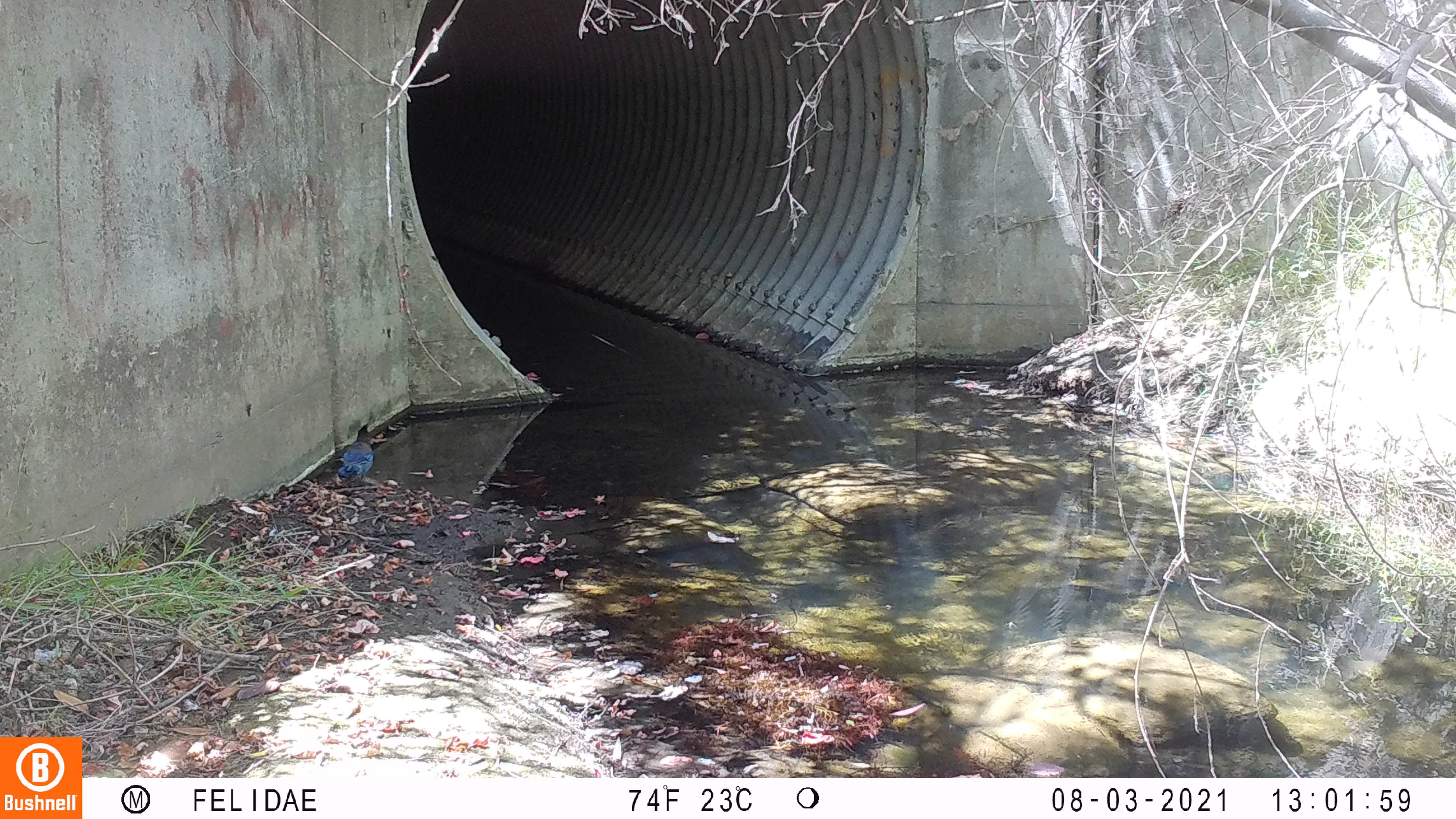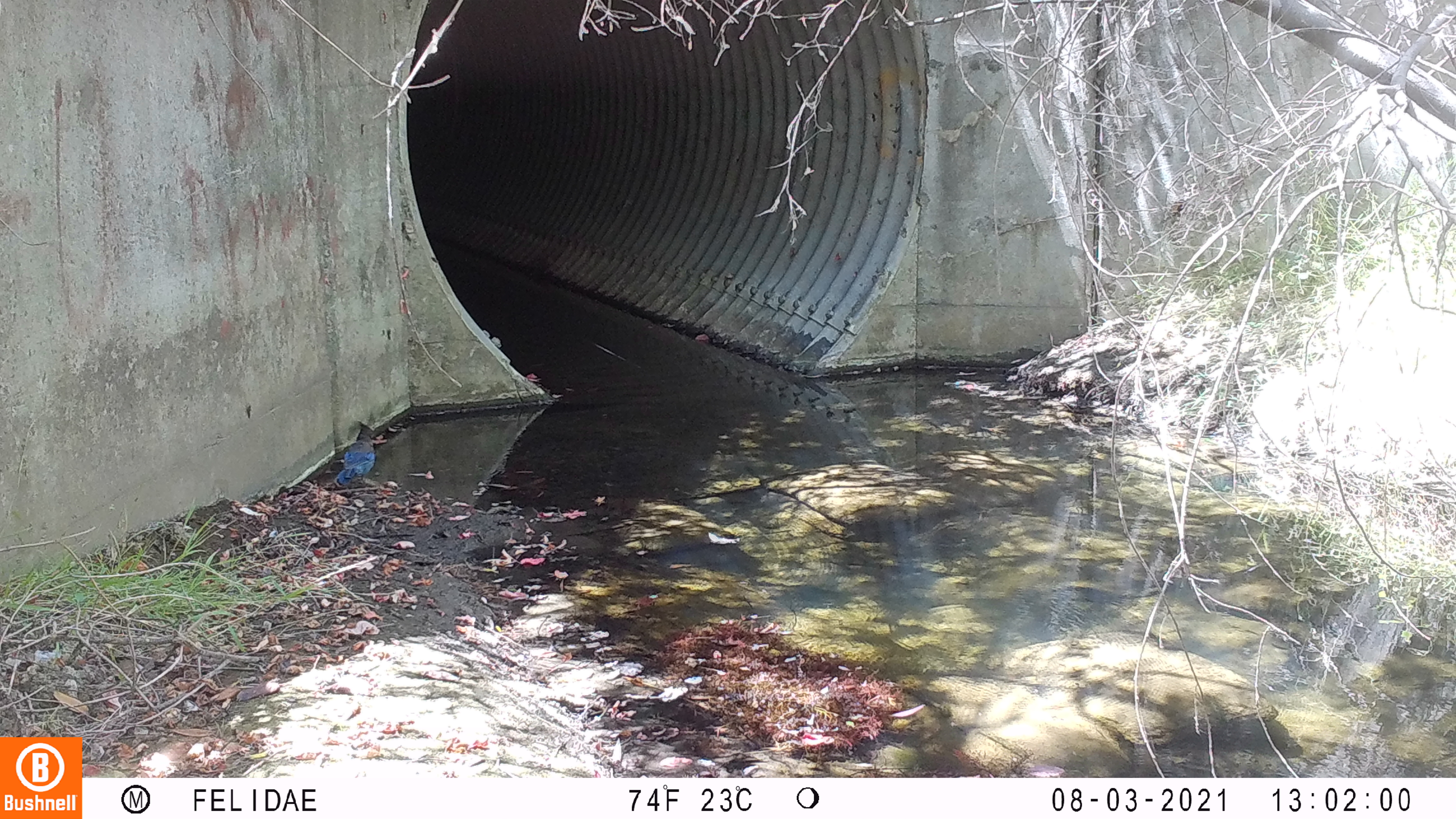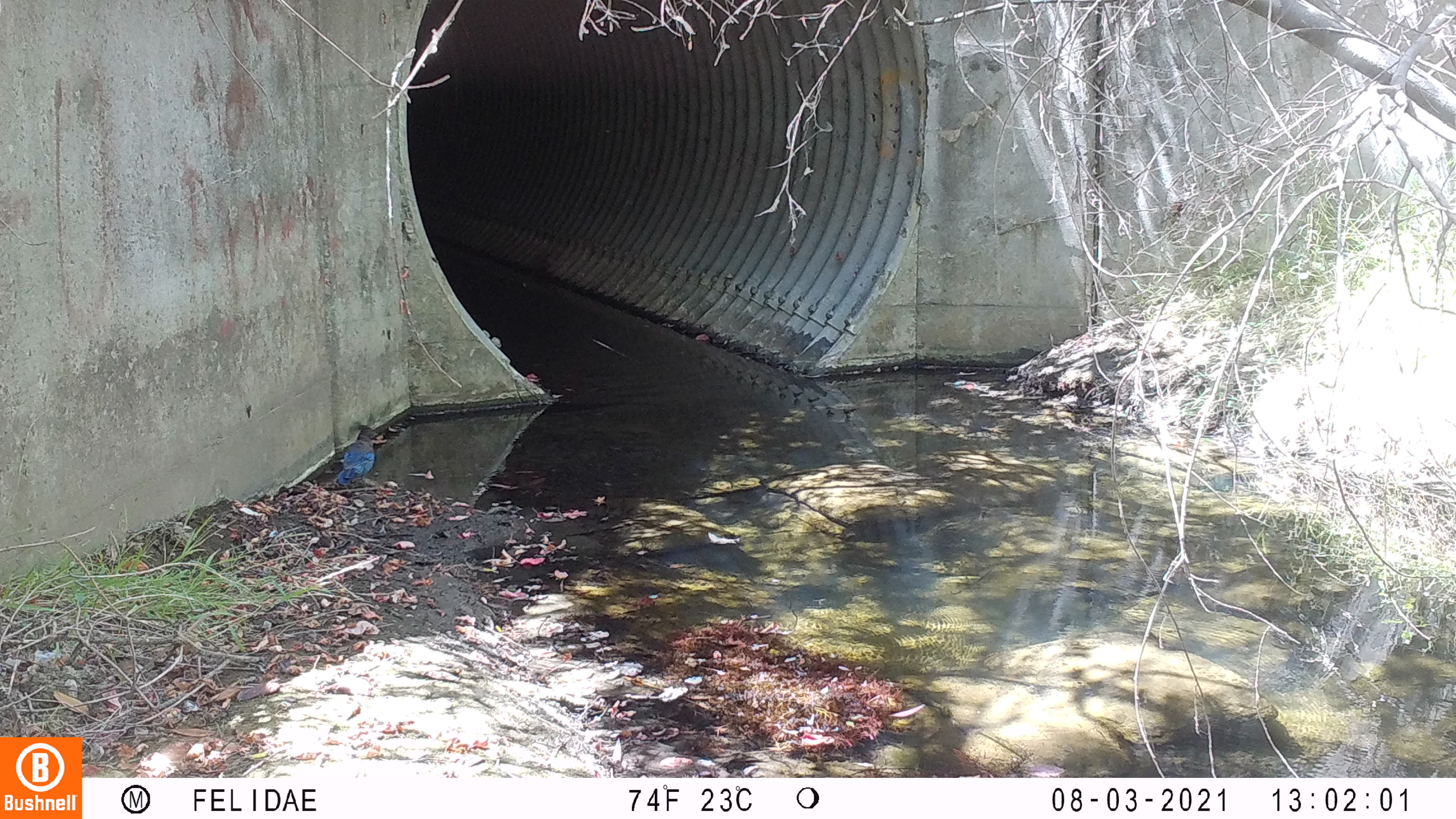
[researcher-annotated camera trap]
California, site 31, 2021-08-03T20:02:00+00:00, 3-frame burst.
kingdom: Animalia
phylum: Chordata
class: Aves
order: Passeriformes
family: Corvidae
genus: Cyanocitta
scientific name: Cyanocitta stelleri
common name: steller's jay